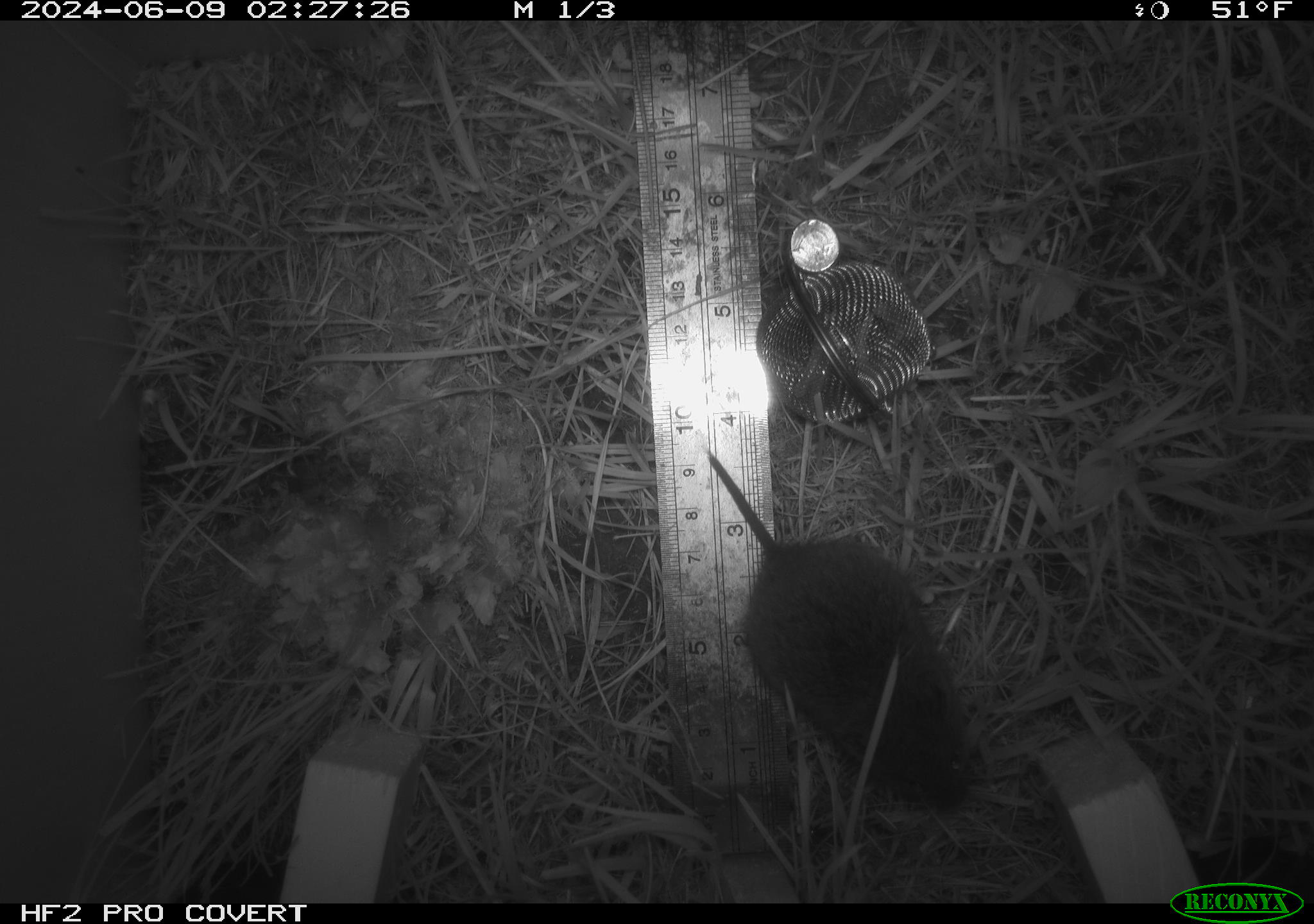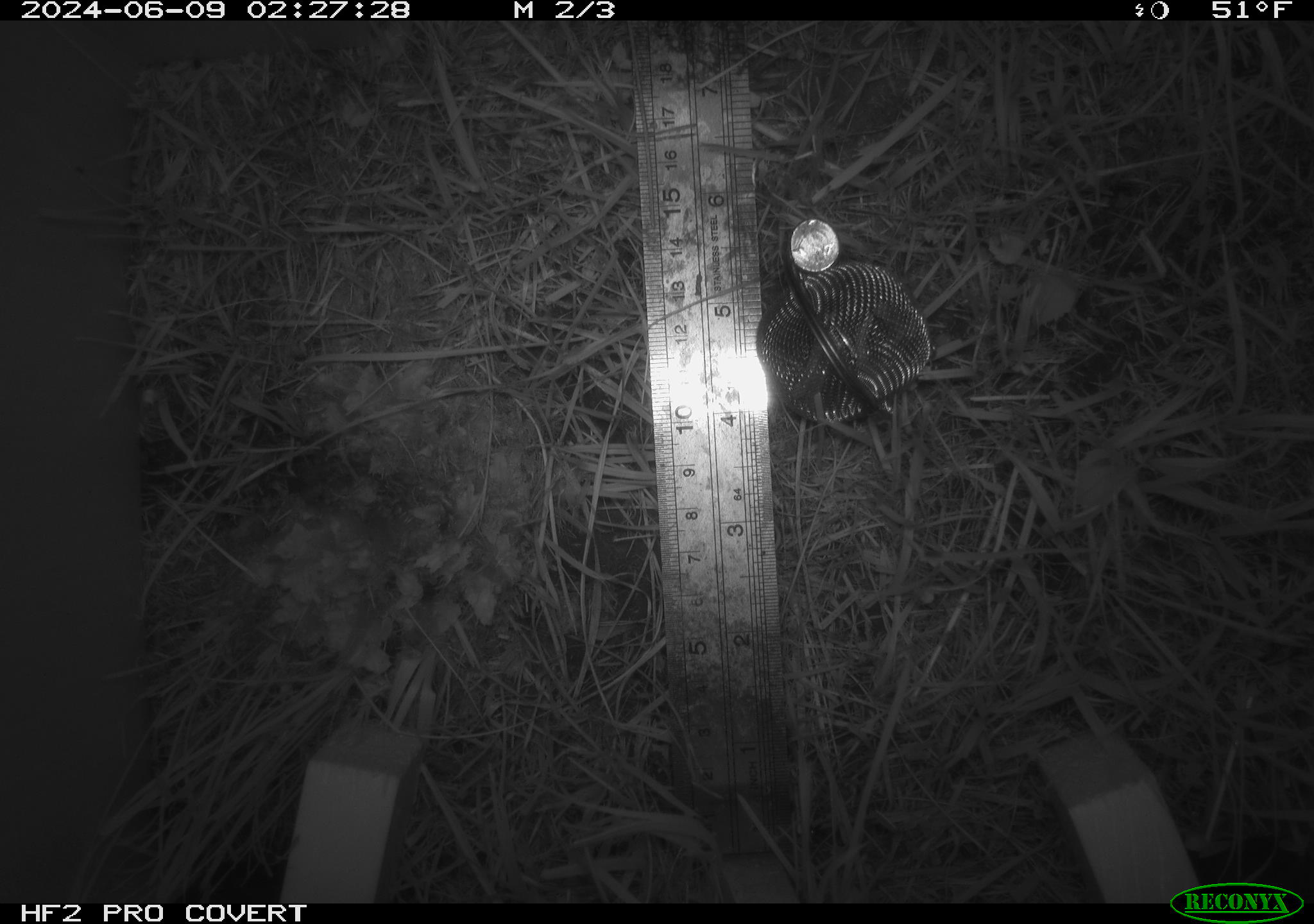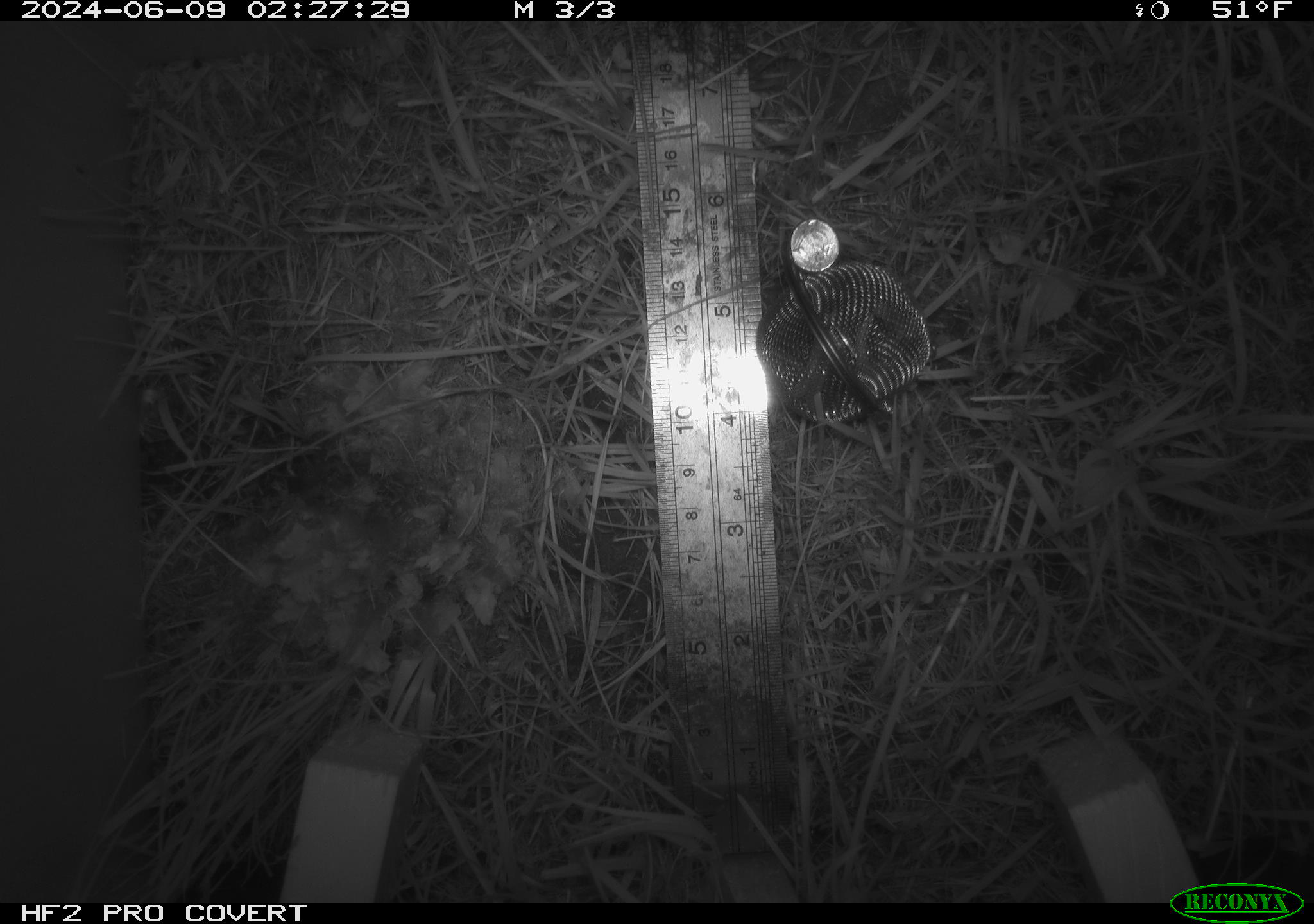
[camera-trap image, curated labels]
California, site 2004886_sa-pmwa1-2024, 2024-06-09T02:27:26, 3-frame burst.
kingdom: Animalia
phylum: Chordata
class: Mammalia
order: Rodentia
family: Cricetidae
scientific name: Arvicolinae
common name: voles, lemmings, and muskrats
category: arvicolinae subfamily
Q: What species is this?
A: Arvicolinae subfamily (voles, lemmings, and muskrats) (Arvicolinae).